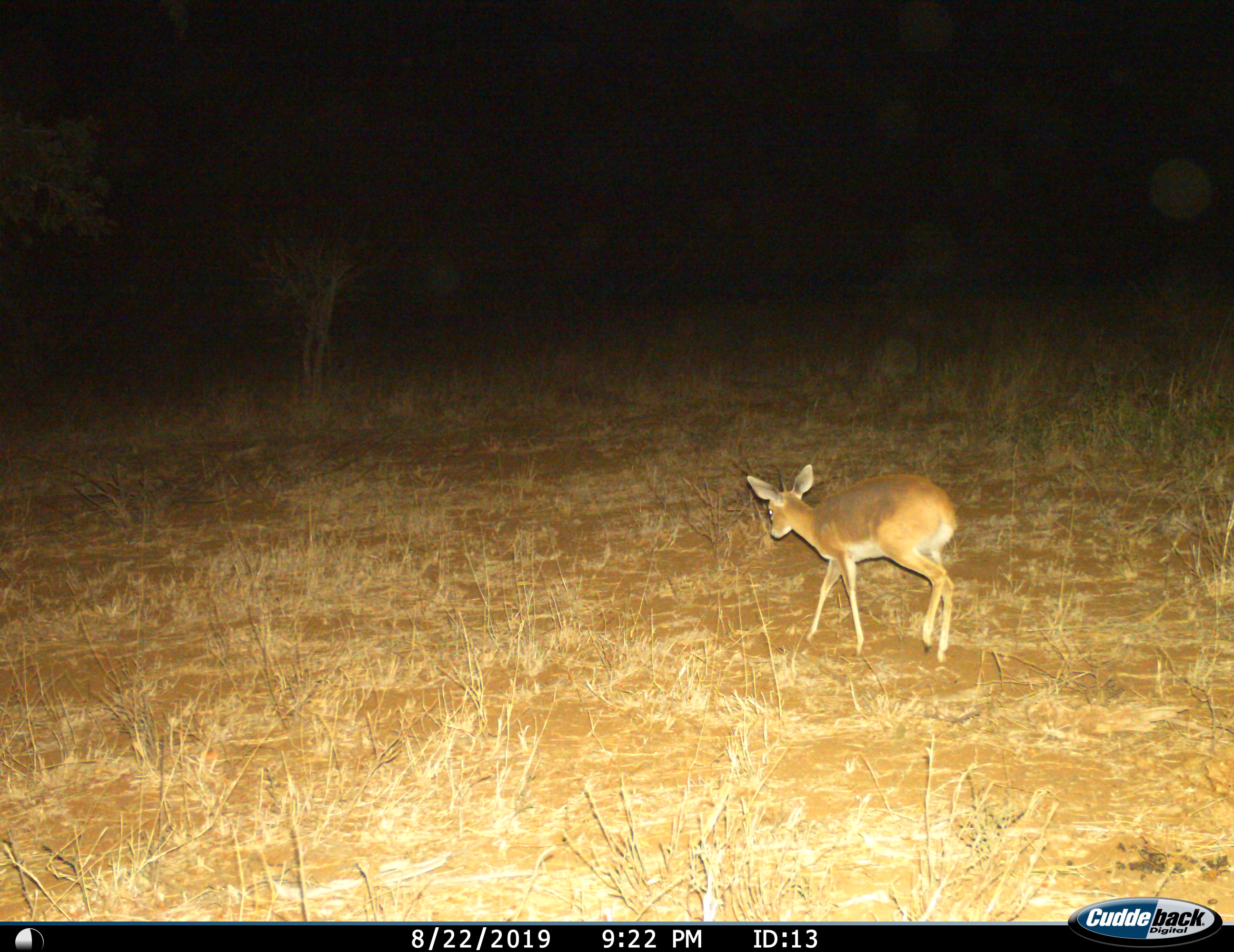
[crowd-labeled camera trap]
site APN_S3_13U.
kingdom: Animalia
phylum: Chordata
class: Mammalia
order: Artiodactyla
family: Bovidae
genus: Raphicerus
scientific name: Raphicerus campestris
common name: steenbok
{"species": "steenbok (Raphicerus campestris)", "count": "1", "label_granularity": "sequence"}